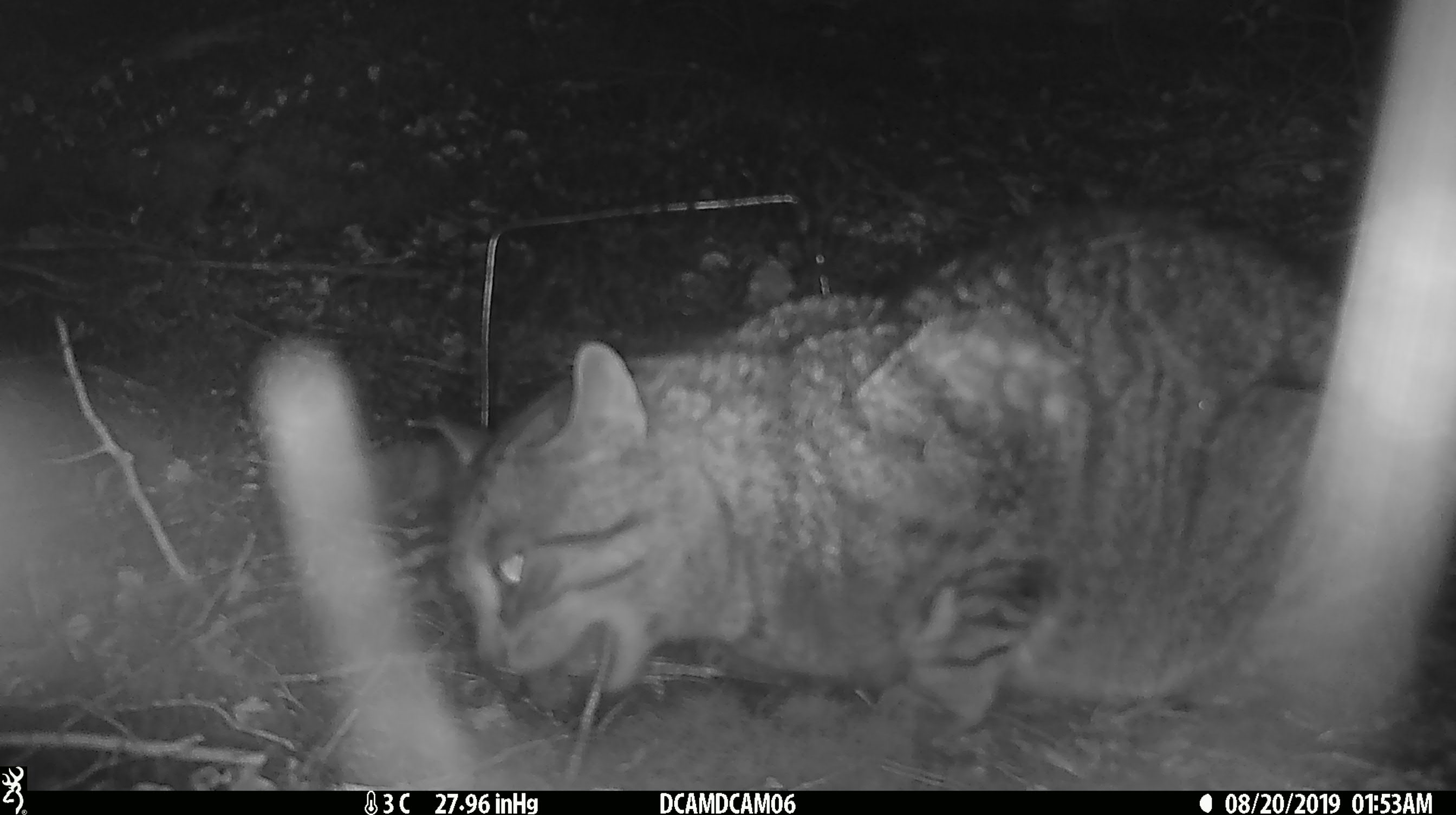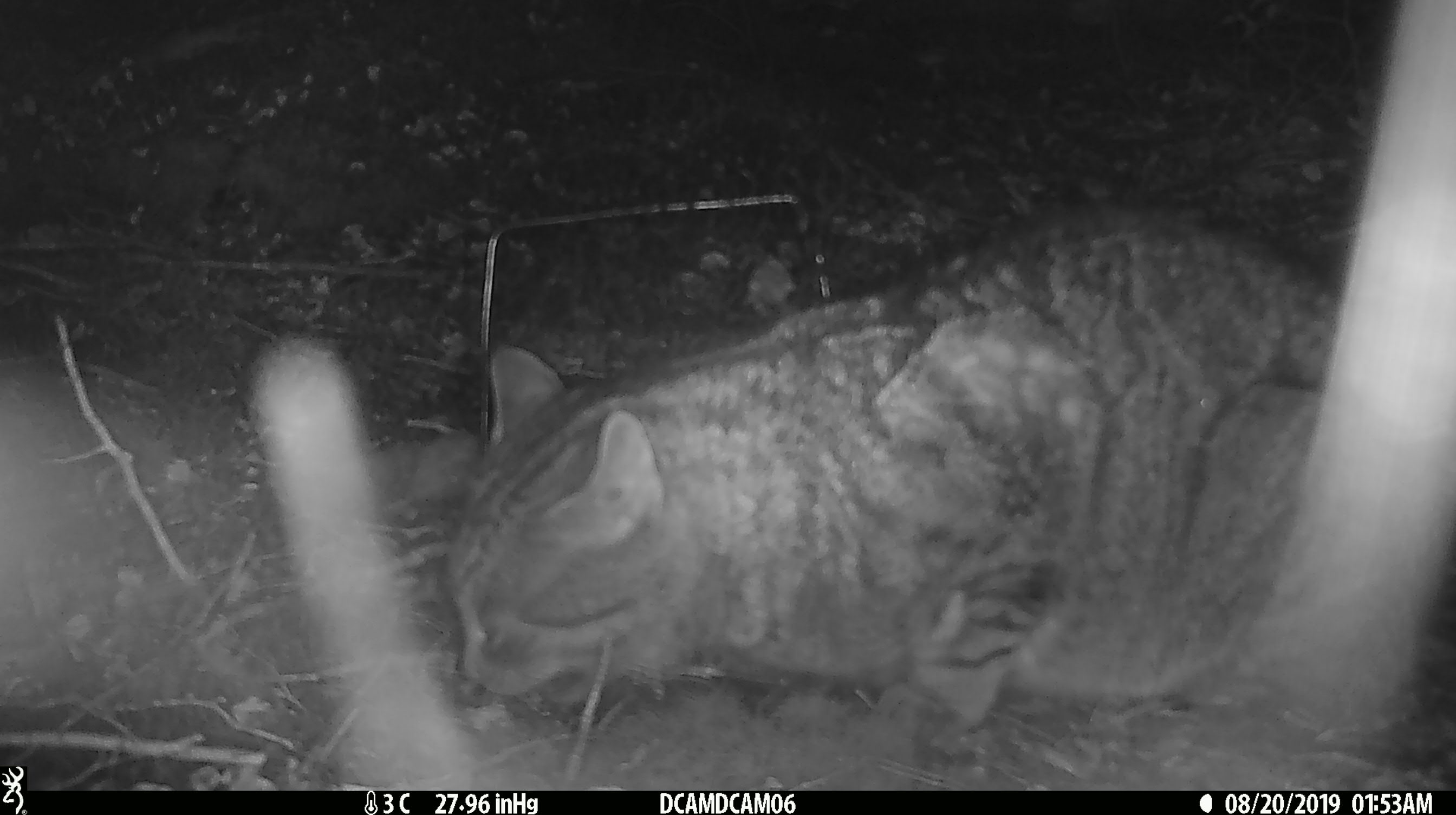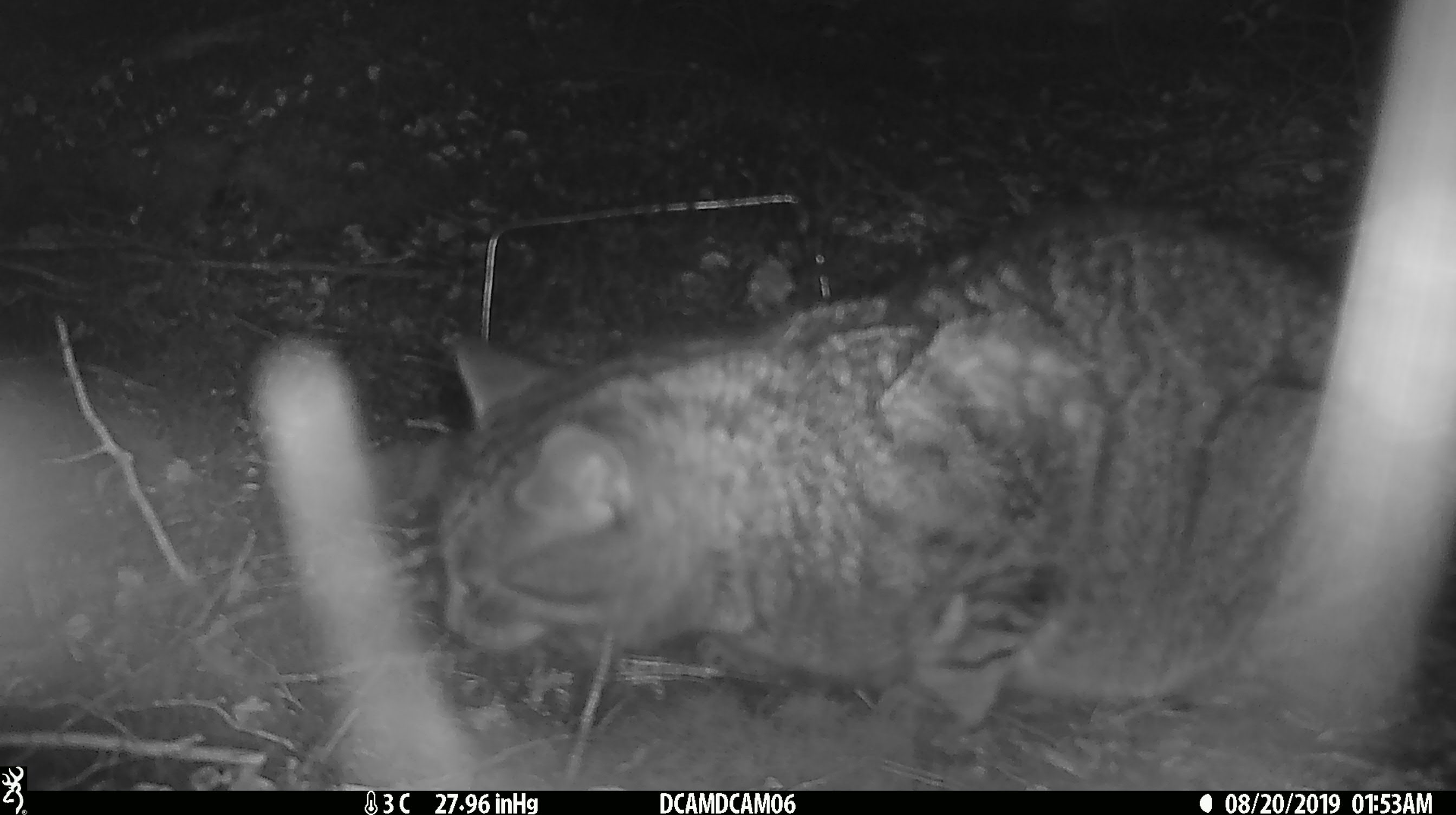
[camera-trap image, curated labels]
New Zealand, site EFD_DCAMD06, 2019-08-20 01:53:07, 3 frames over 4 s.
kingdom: Animalia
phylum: Chordata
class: Mammalia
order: Carnivora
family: Felidae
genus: Felis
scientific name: Felis catus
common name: domestic cat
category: cat